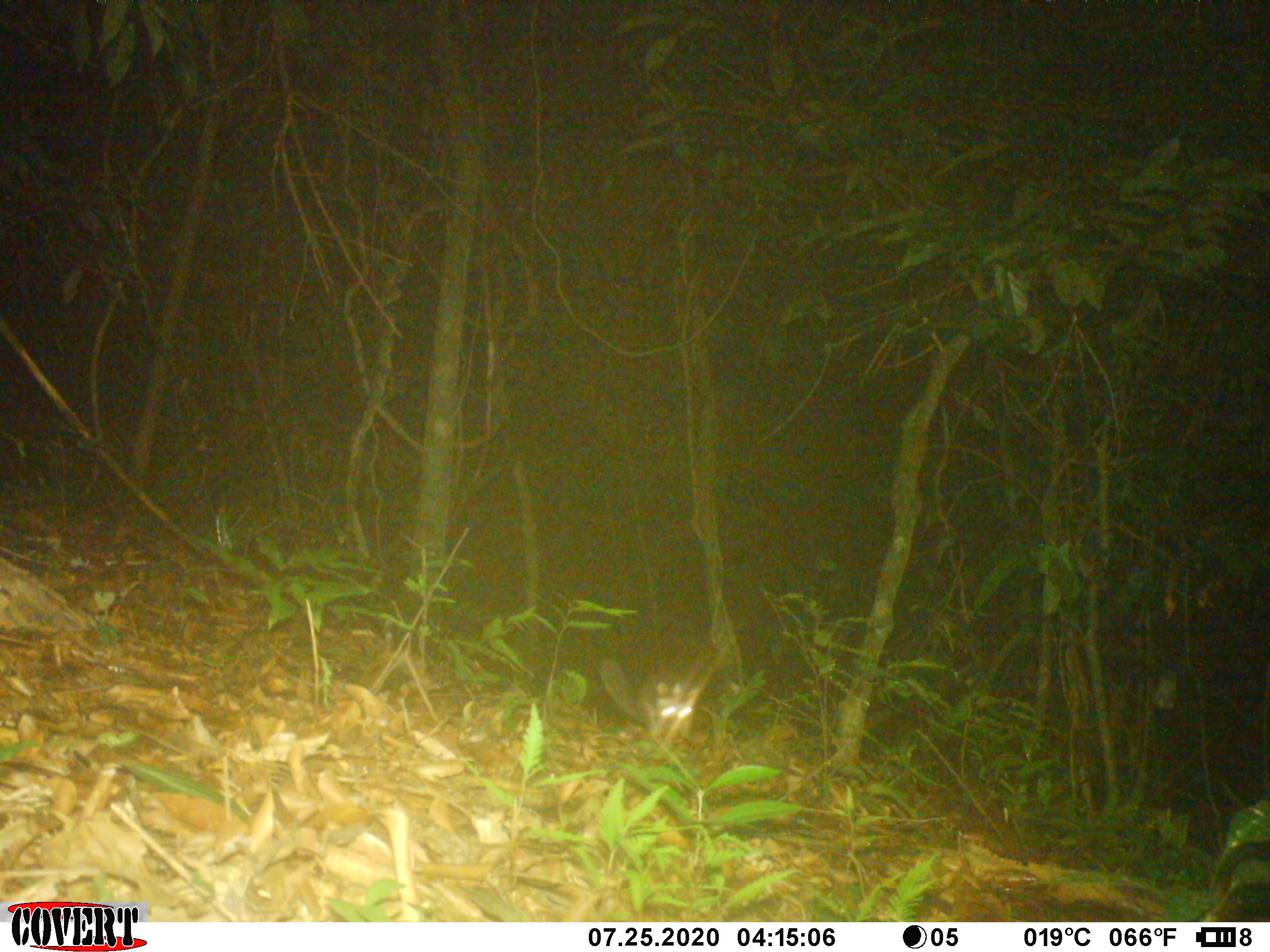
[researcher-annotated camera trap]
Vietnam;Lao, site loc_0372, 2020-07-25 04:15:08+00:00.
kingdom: Animalia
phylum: Chordata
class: Mammalia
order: Carnivora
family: Mustelidae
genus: Melogale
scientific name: Melogale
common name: ferret badger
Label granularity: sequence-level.